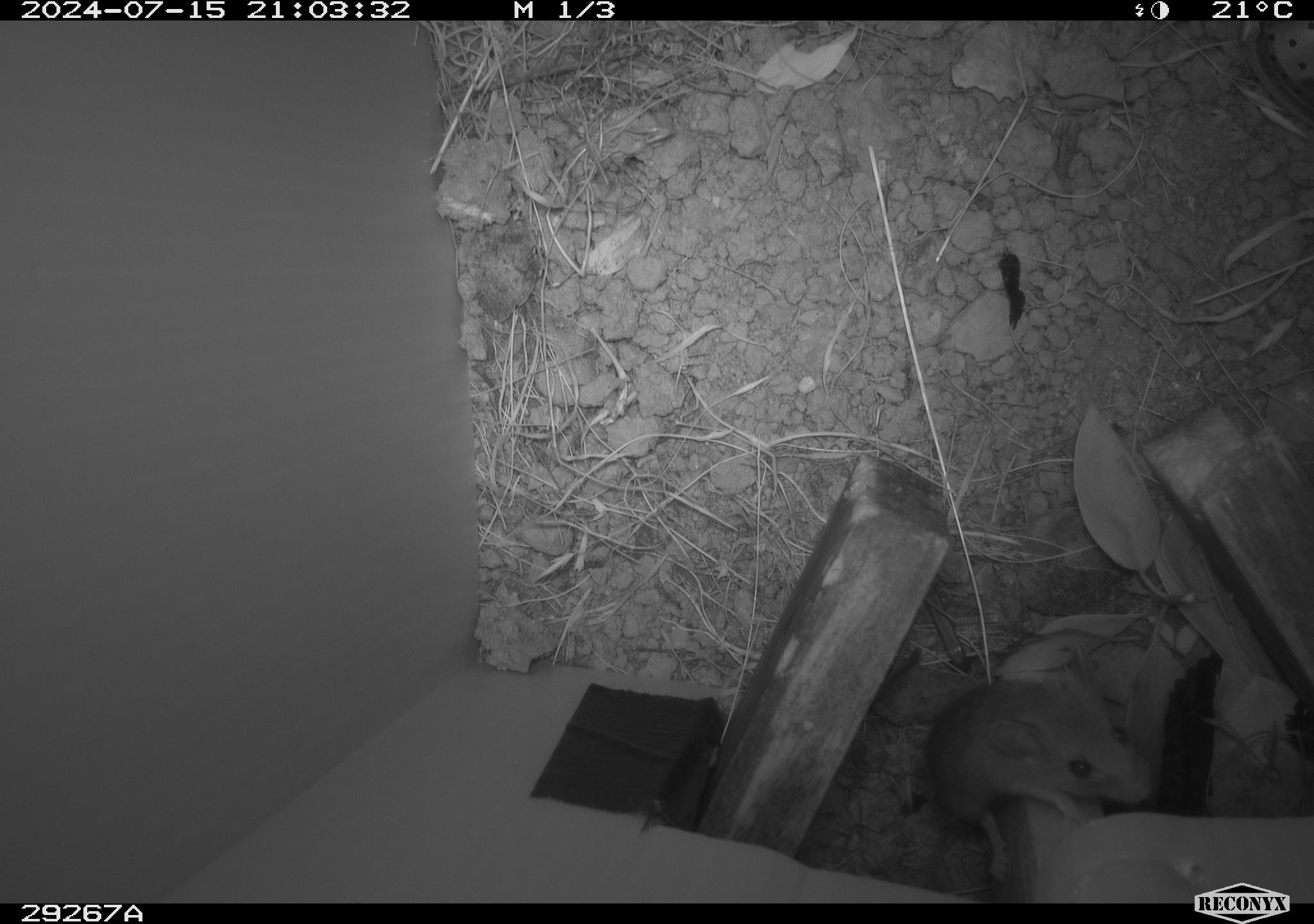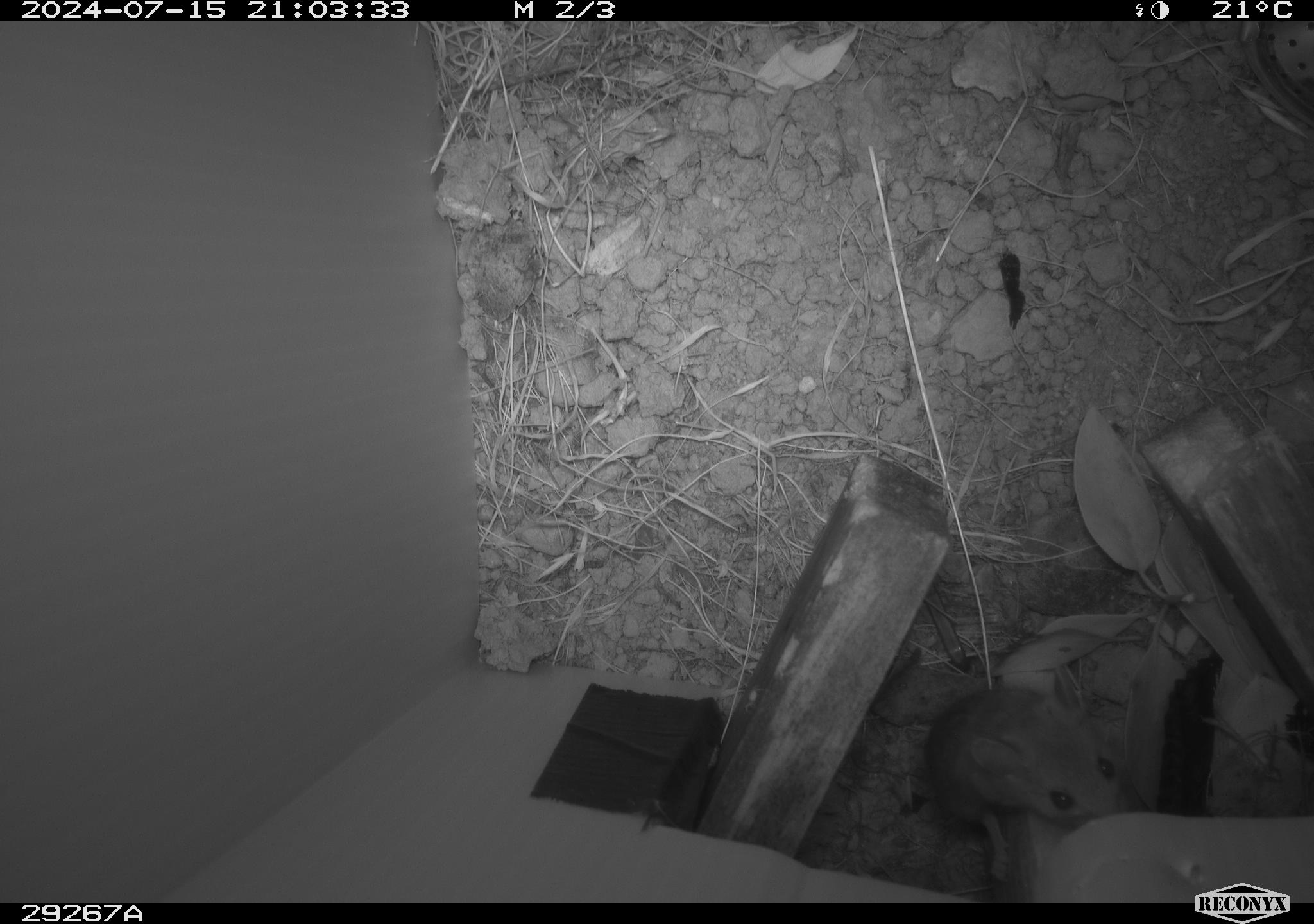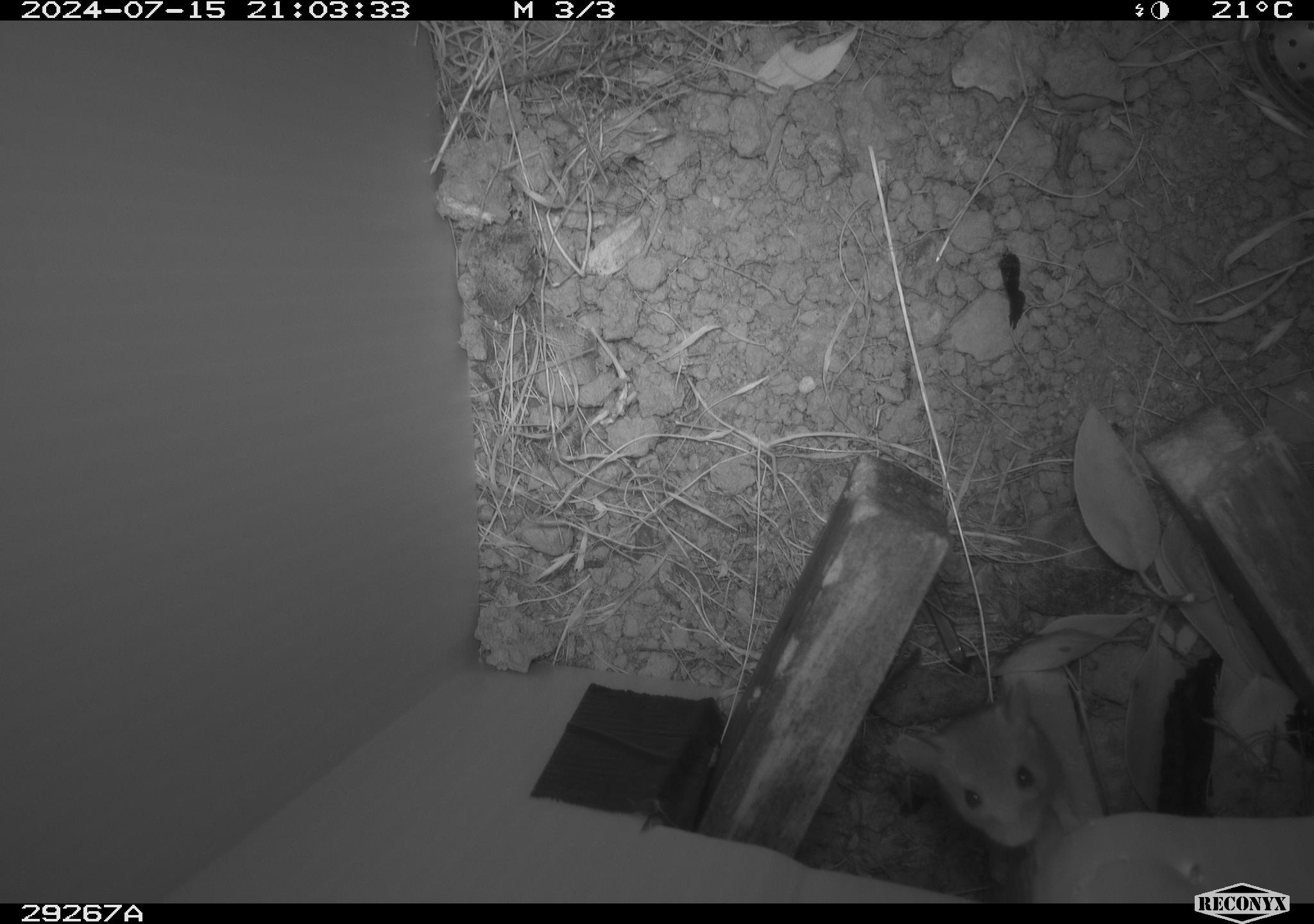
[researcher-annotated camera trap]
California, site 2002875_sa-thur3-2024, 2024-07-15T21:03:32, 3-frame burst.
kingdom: Animalia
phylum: Chordata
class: Mammalia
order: Rodentia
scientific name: Rodentia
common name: mouse species